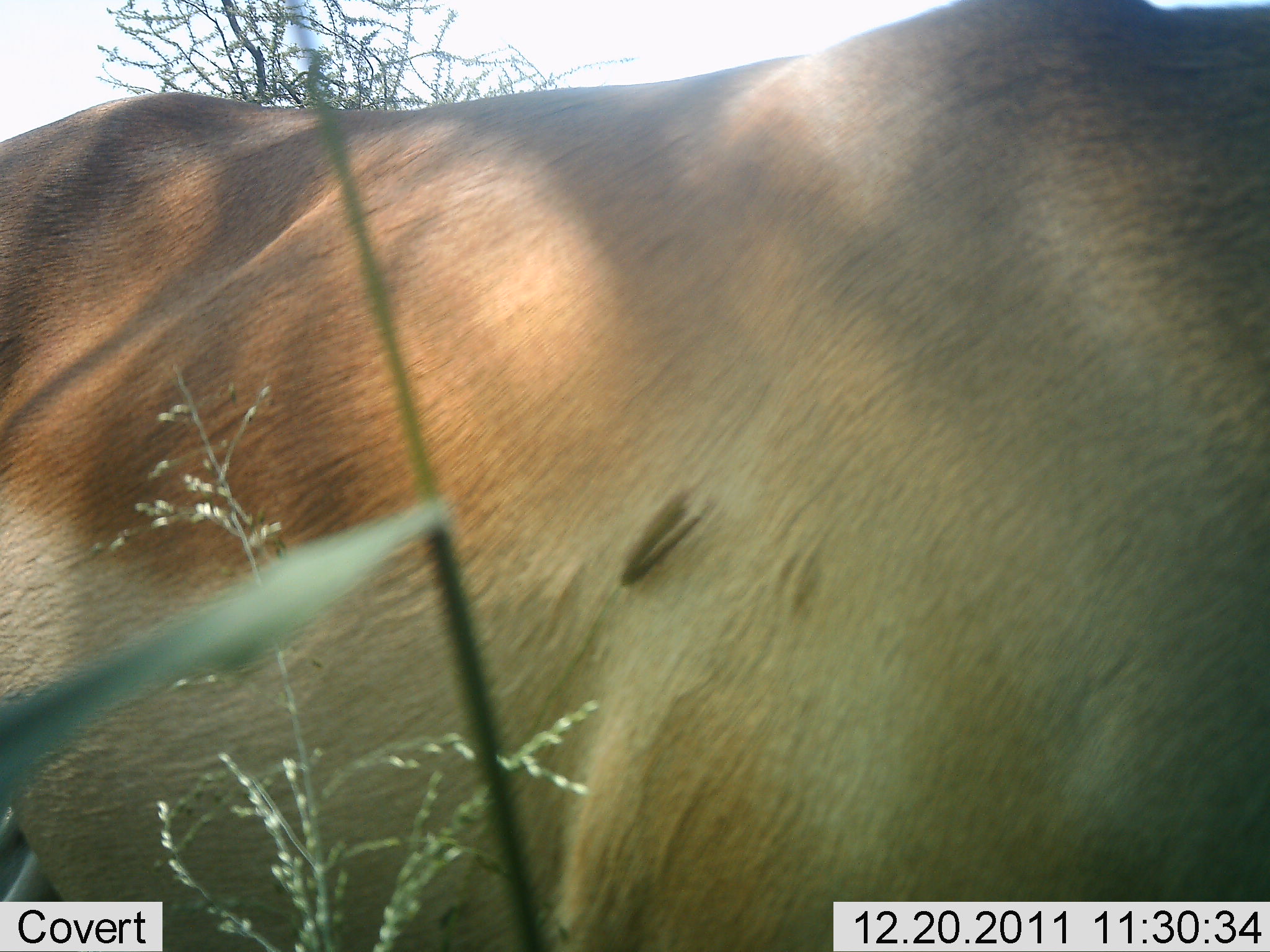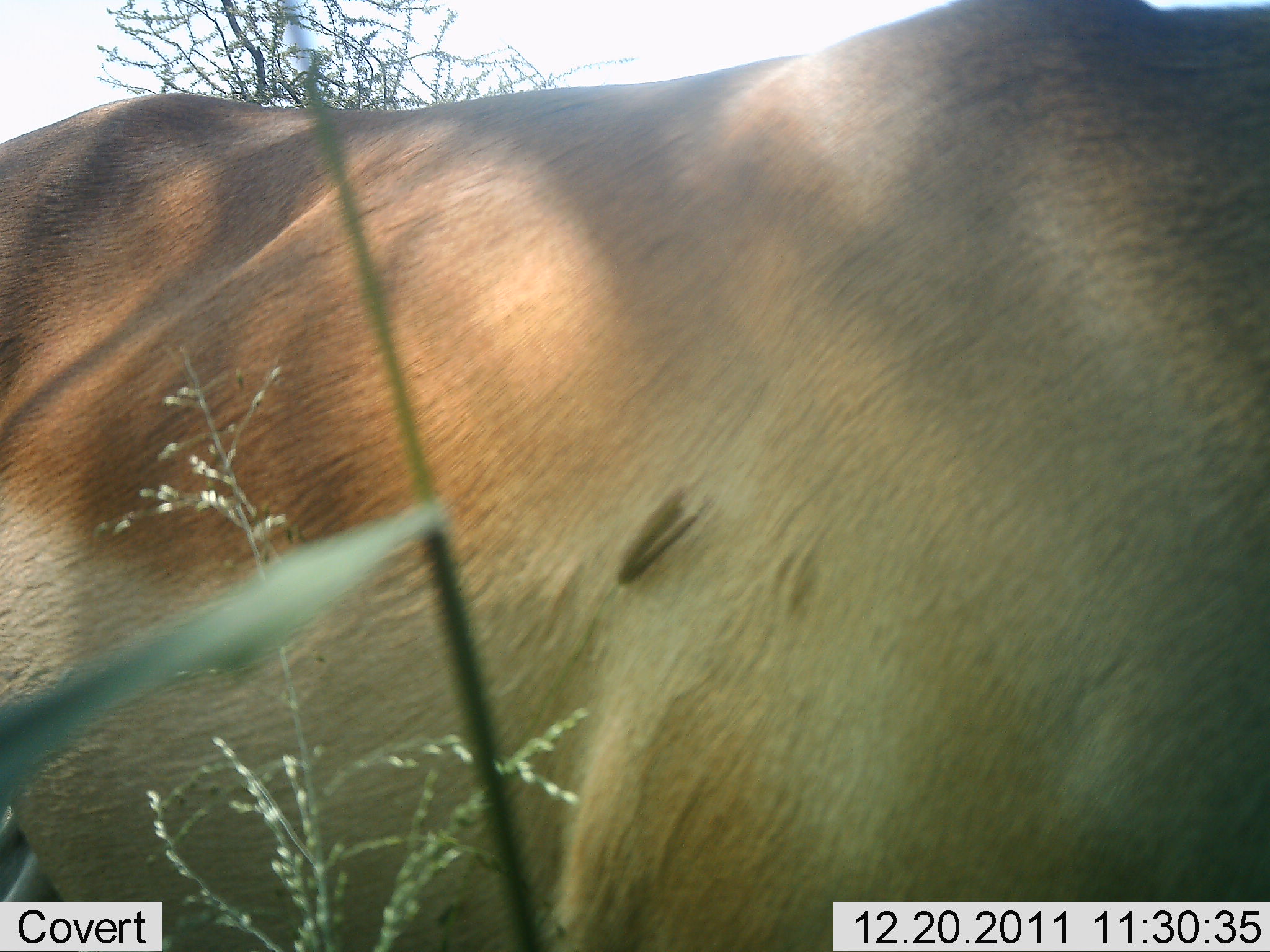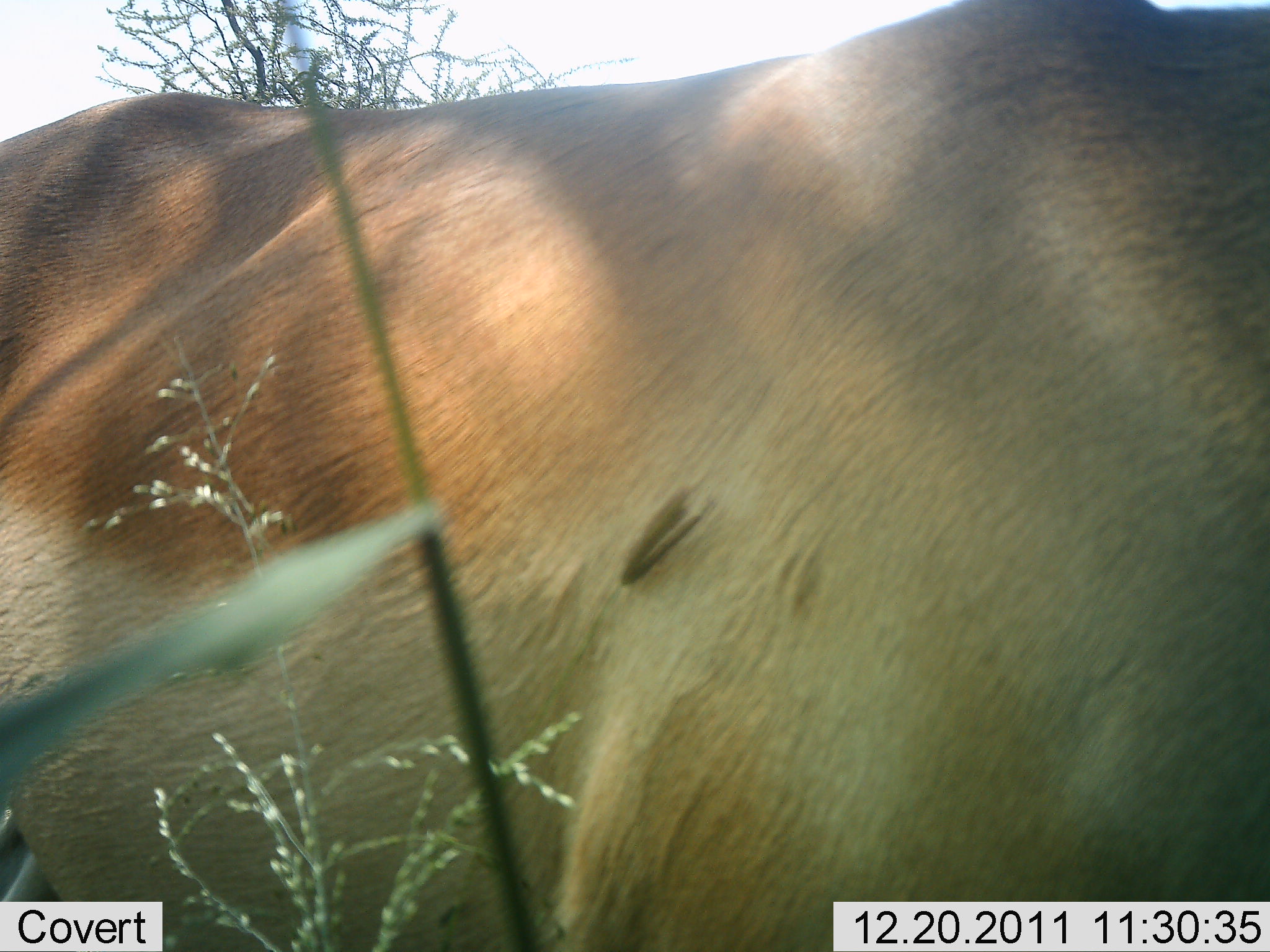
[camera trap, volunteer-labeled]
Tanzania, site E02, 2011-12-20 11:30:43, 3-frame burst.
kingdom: Animalia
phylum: Chordata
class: Mammalia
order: Artiodactyla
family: Bovidae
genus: Nanger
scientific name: Nanger granti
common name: grant's gazelle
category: gazellegrants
Gazellegrants (grant's gazelle) (Nanger granti), count 1. Behavior (volunteer vote fractions): standing 67%, resting 22%, moving 11%, interacting 0%. Young present (vote fraction): 0%. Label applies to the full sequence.